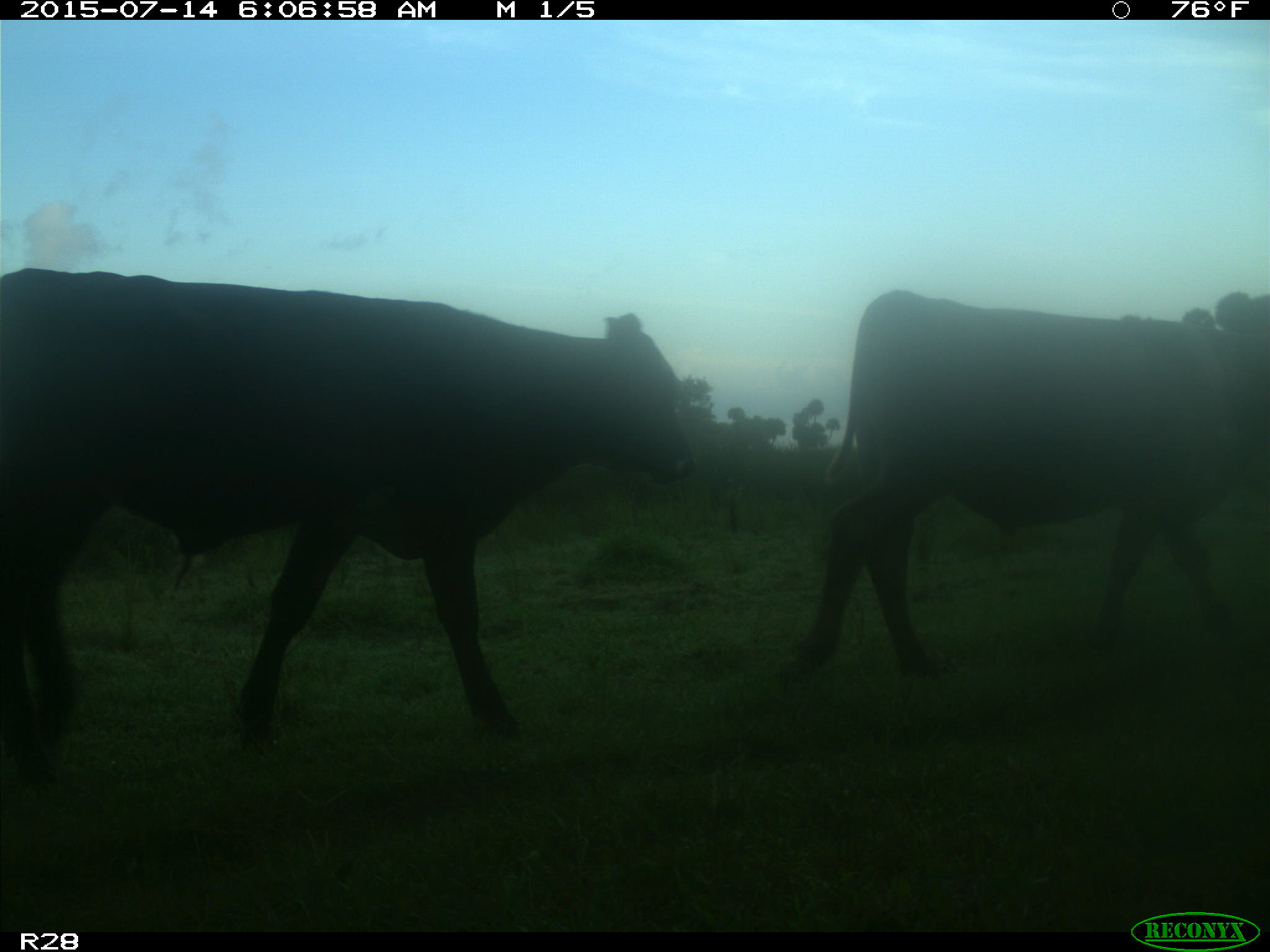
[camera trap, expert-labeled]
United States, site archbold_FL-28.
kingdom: Animalia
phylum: Chordata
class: Mammalia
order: Artiodactyla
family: Bovidae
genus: Bos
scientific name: Bos taurus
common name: domestic cow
Bos taurus (domestic cow).